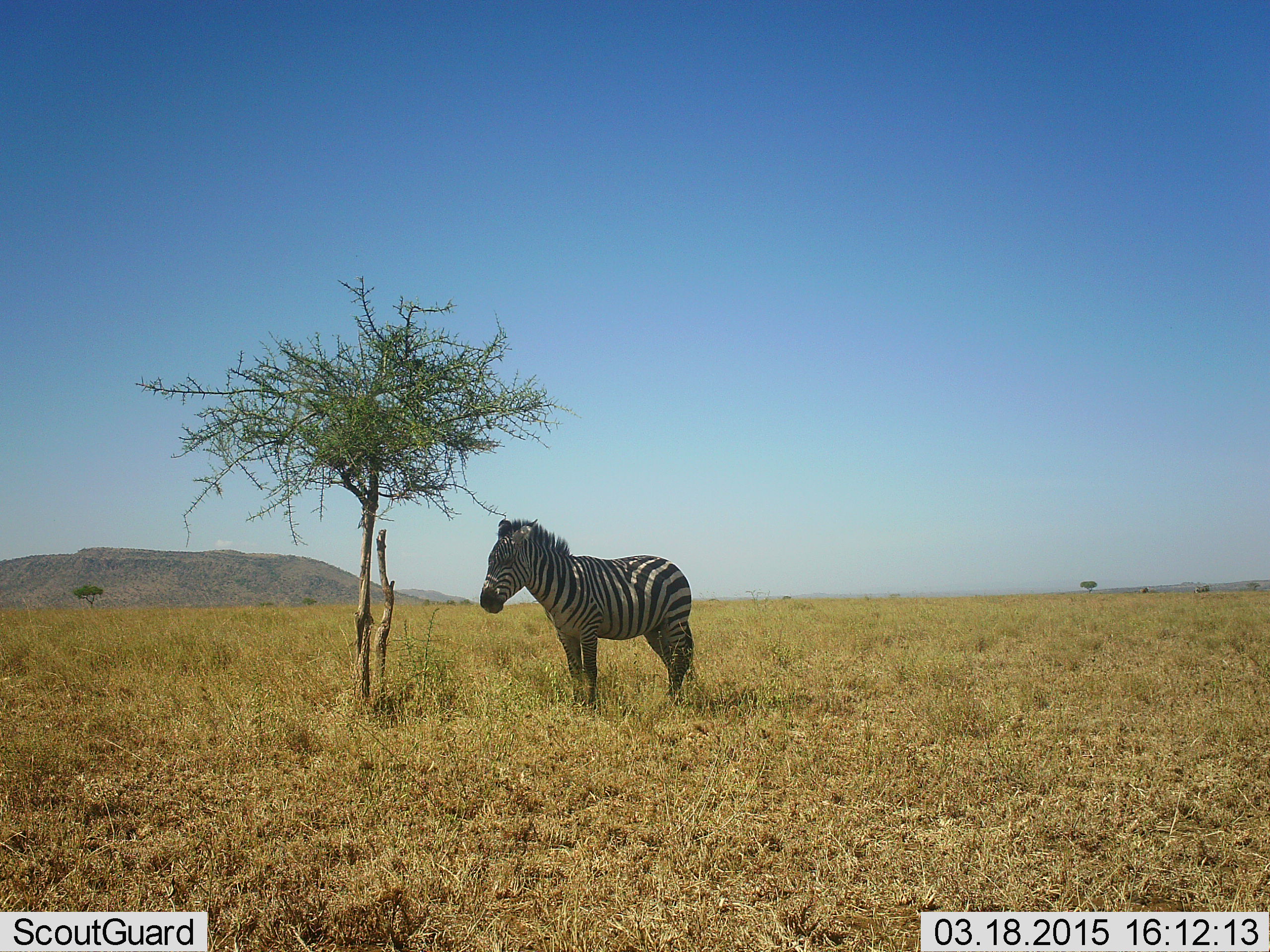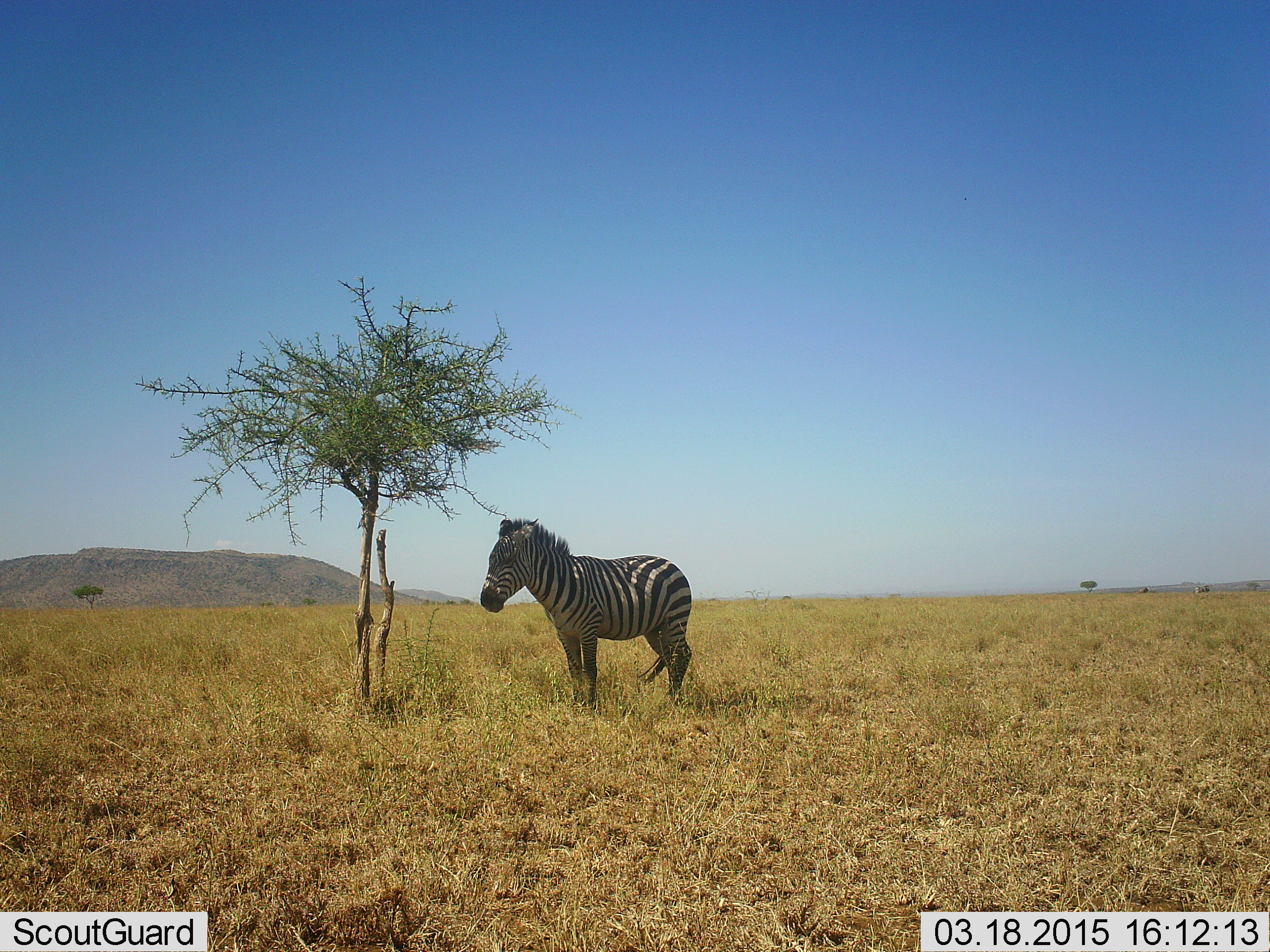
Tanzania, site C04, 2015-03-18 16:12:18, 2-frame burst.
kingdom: Animalia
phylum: Chordata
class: Mammalia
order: Perissodactyla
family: Equidae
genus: Equus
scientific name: Equus quagga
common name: plains zebra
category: zebra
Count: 1.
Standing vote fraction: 70%.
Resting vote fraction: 20%.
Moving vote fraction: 10%.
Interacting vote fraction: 0%.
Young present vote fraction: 0%.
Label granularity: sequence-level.